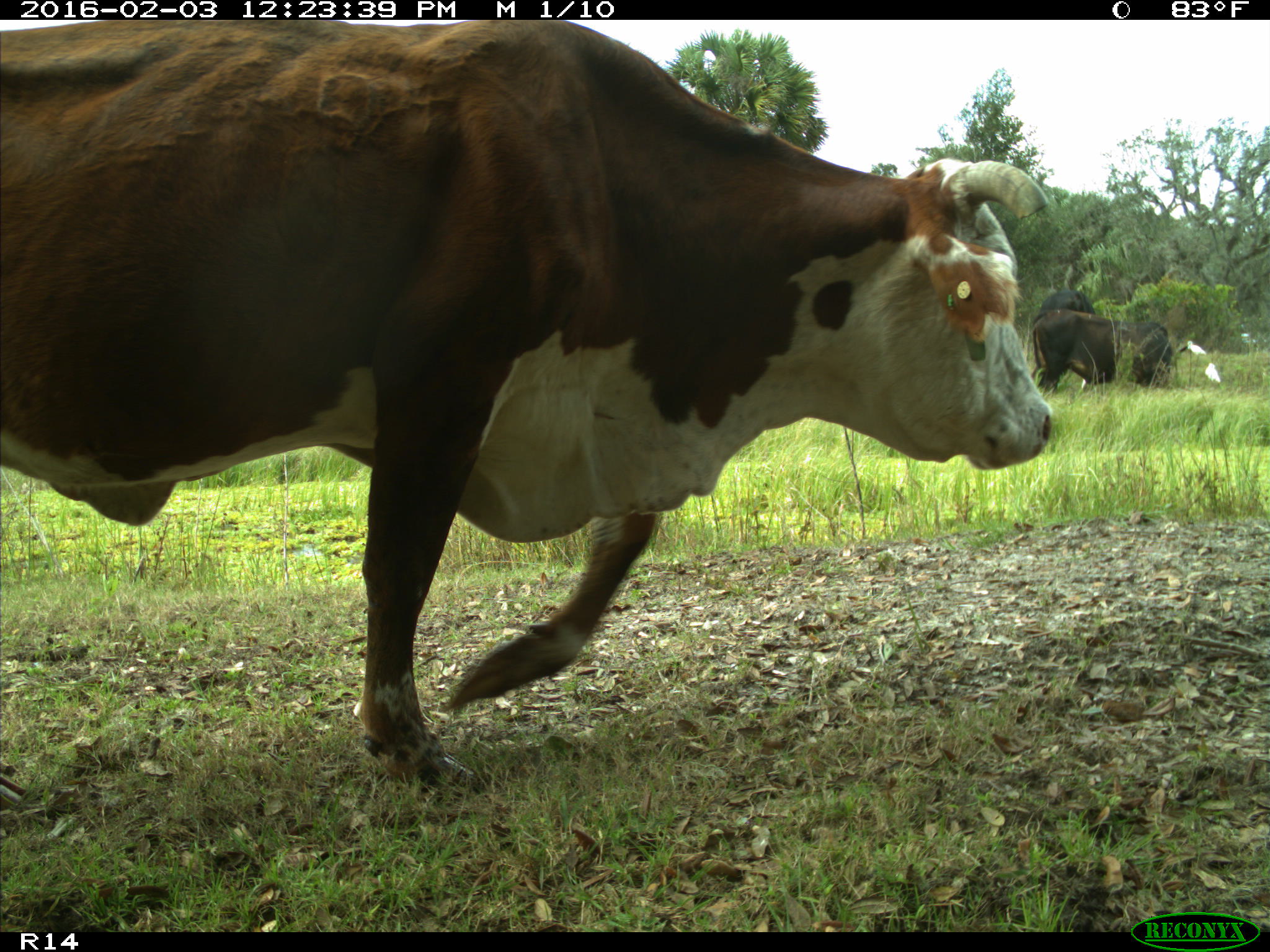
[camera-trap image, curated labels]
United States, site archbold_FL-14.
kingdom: Animalia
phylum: Chordata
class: Mammalia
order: Artiodactyla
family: Bovidae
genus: Bos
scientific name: Bos taurus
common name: domestic cow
Bos taurus (domestic cow).